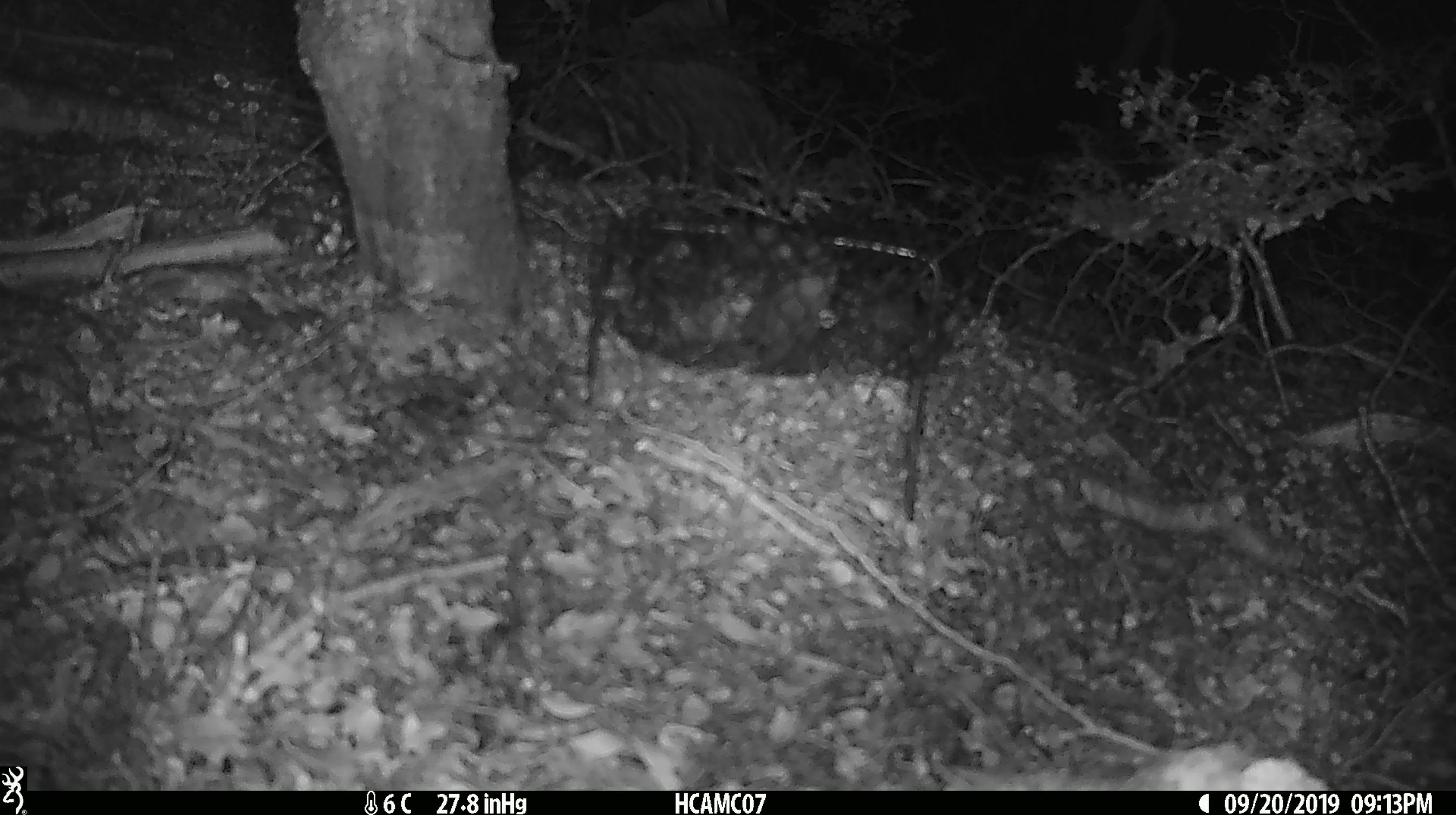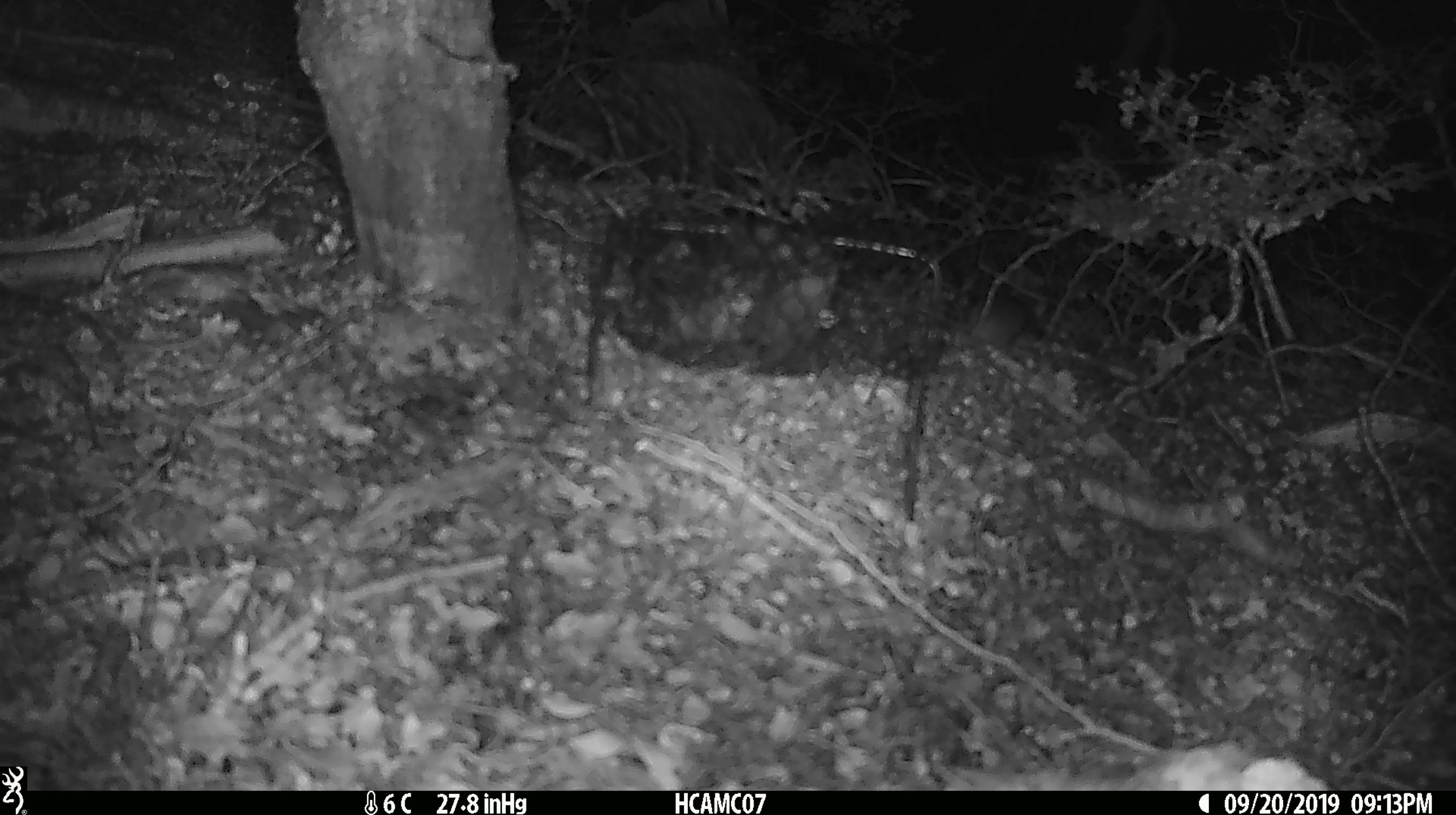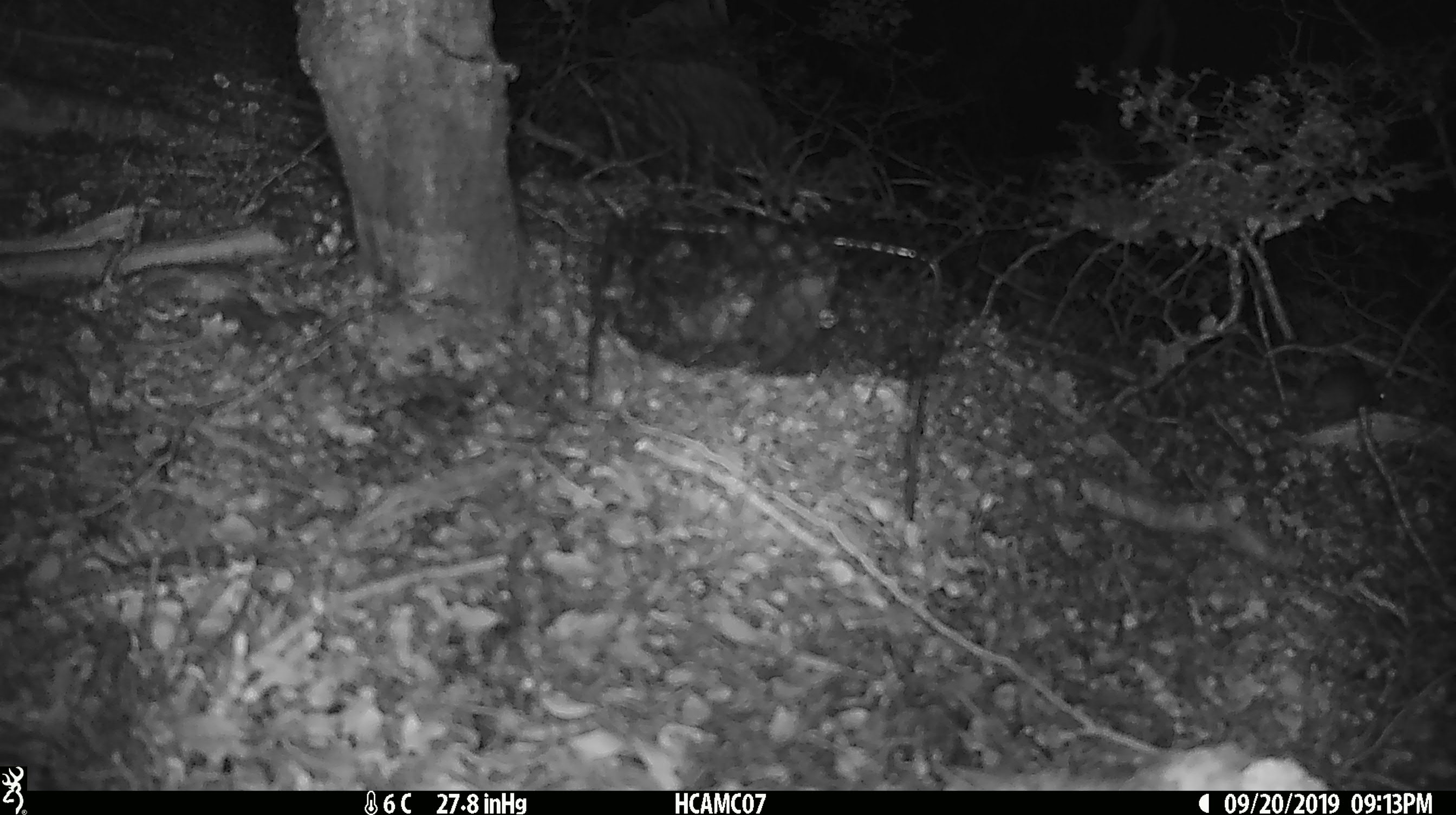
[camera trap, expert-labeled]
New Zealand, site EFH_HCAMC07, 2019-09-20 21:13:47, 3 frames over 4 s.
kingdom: Animalia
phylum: Chordata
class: Mammalia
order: Rodentia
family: Muridae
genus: Mus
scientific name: Mus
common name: mouse